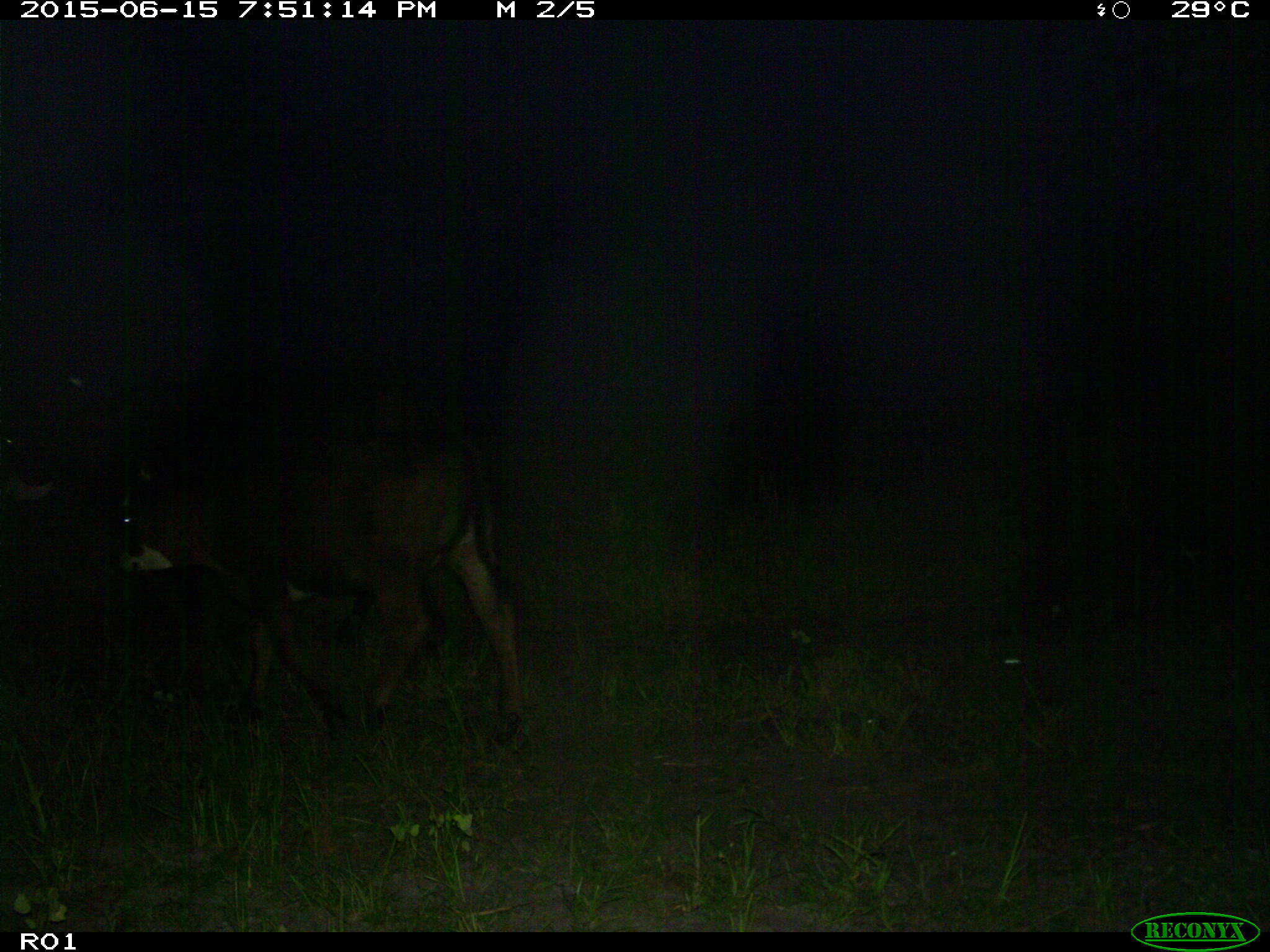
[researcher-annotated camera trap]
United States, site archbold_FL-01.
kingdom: Animalia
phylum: Chordata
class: Mammalia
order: Artiodactyla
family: Bovidae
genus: Bos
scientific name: Bos taurus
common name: domestic cow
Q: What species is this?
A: Bos taurus (domestic cow).